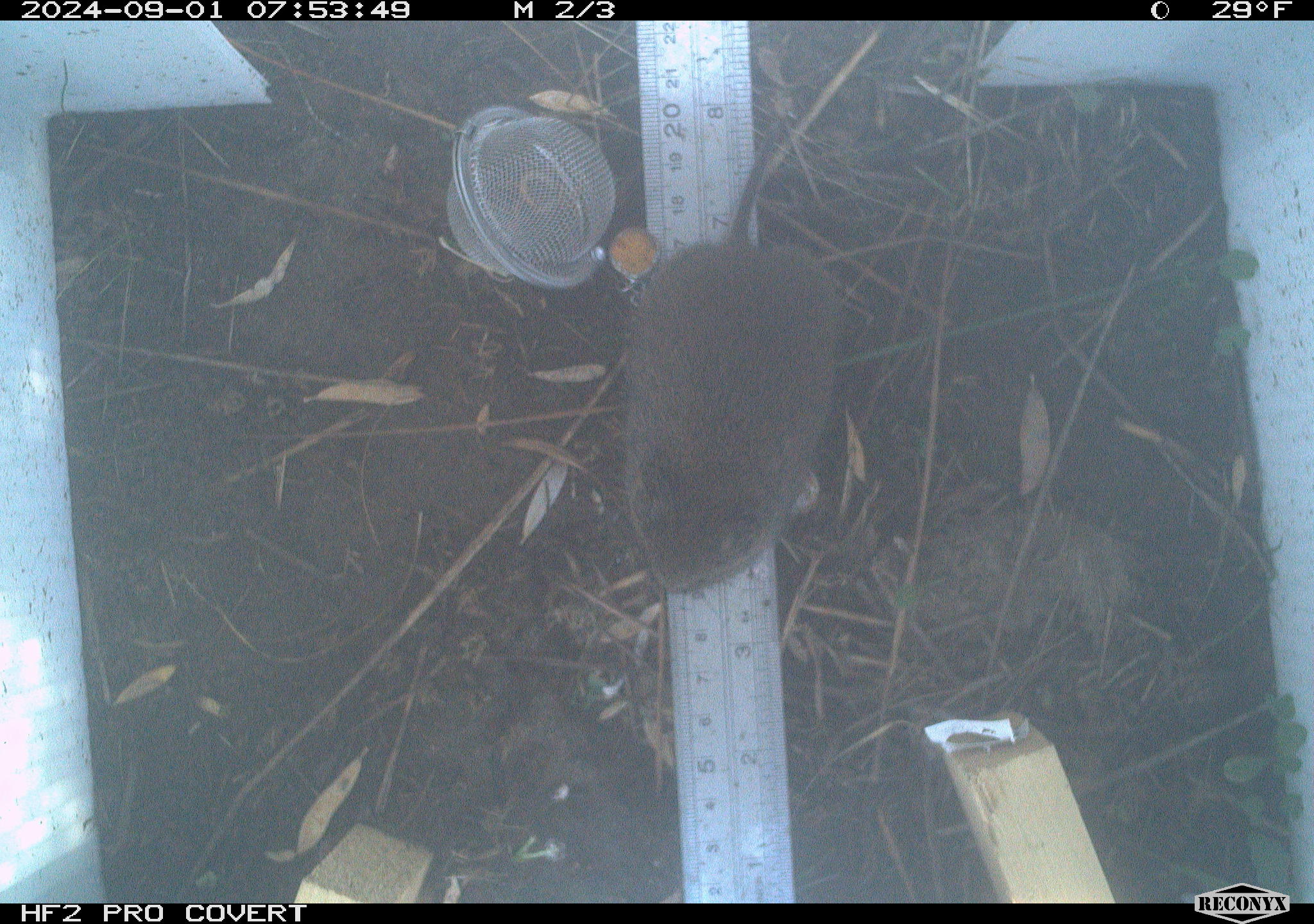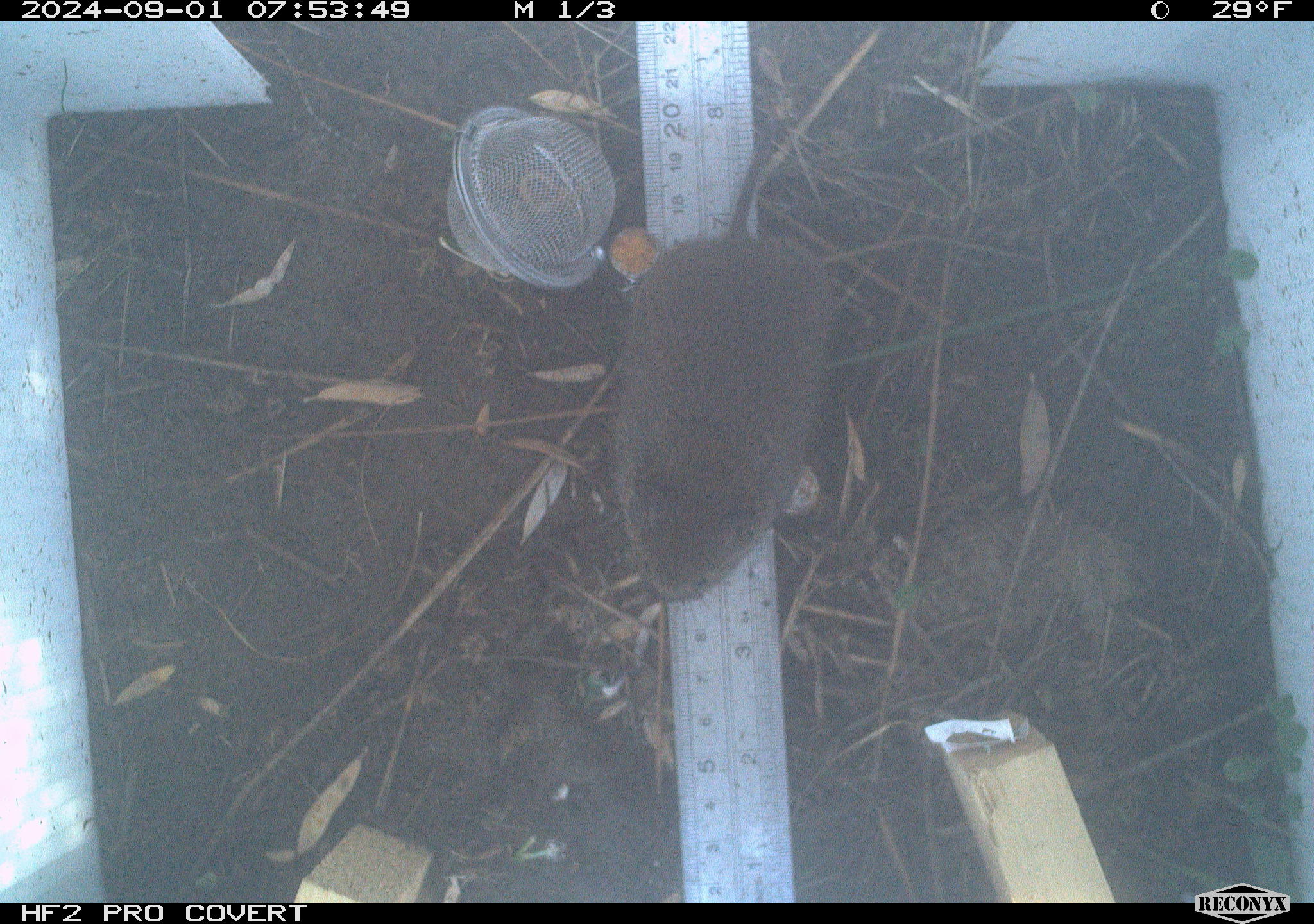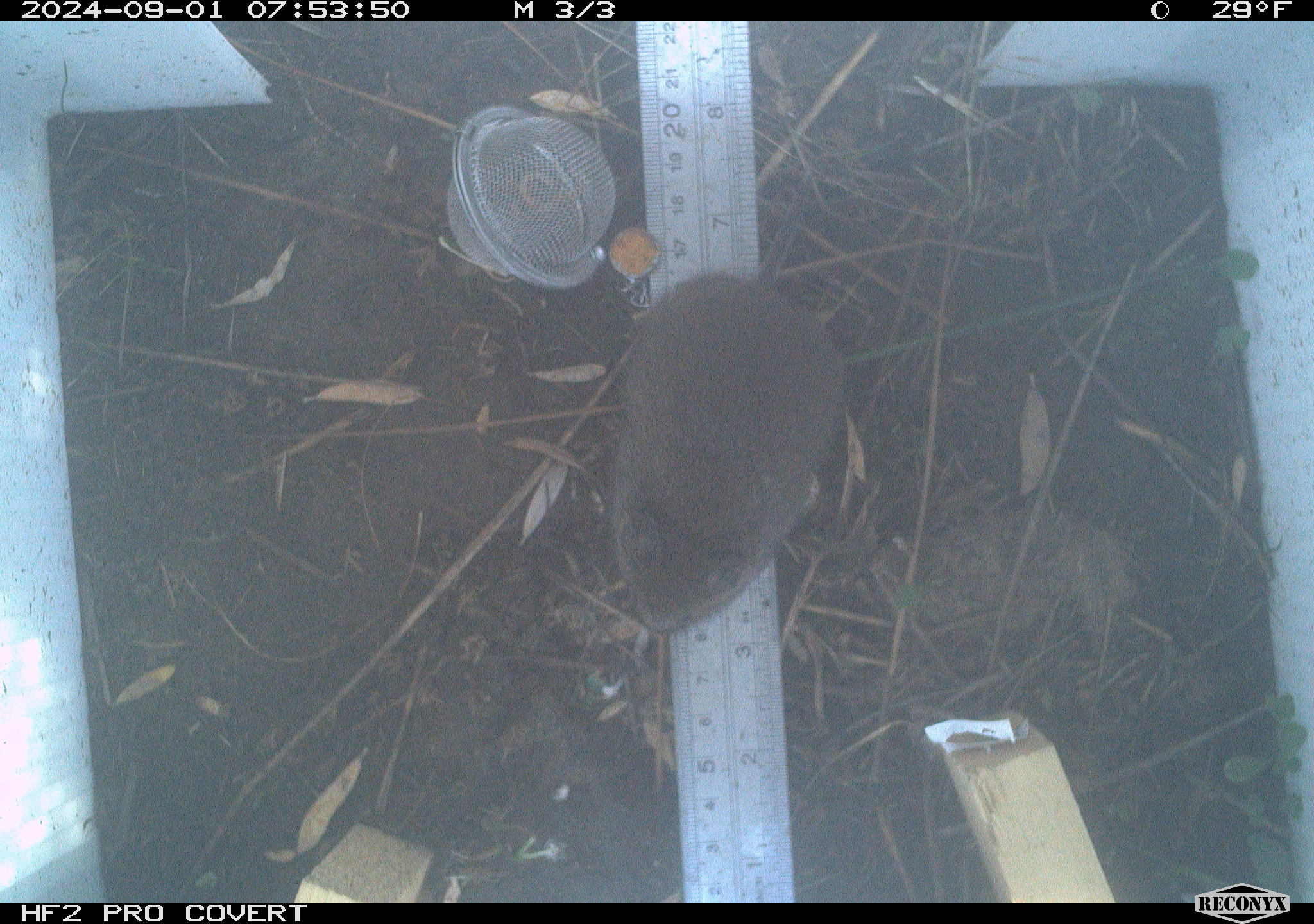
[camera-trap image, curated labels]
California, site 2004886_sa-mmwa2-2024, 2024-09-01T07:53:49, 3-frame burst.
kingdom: Animalia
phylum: Chordata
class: Mammalia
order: Rodentia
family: Cricetidae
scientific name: Arvicolinae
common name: voles, lemmings, and muskrats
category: arvicolinae subfamily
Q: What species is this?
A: Arvicolinae subfamily (voles, lemmings, and muskrats) (Arvicolinae).